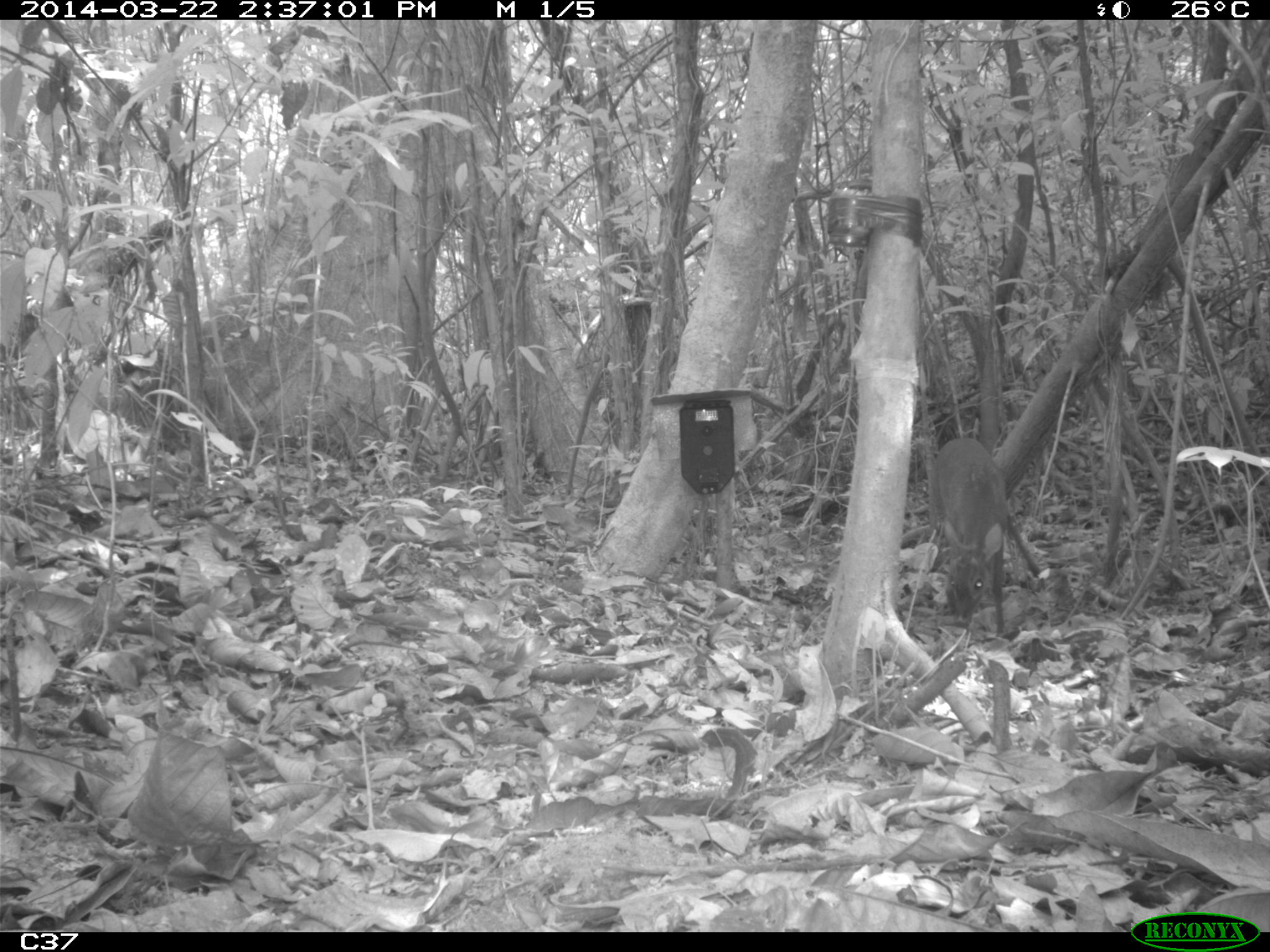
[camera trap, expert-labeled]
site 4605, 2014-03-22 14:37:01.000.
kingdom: Animalia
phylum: Chordata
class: Mammalia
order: Artiodactyla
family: Cervidae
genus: Mazama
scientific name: Mazama americana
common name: red brocket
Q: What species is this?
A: Mazama americana (red brocket).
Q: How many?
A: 1.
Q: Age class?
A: Juvenile.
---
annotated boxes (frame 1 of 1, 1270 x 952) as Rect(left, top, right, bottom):
mazama americana: Rect(928, 437, 1039, 634)